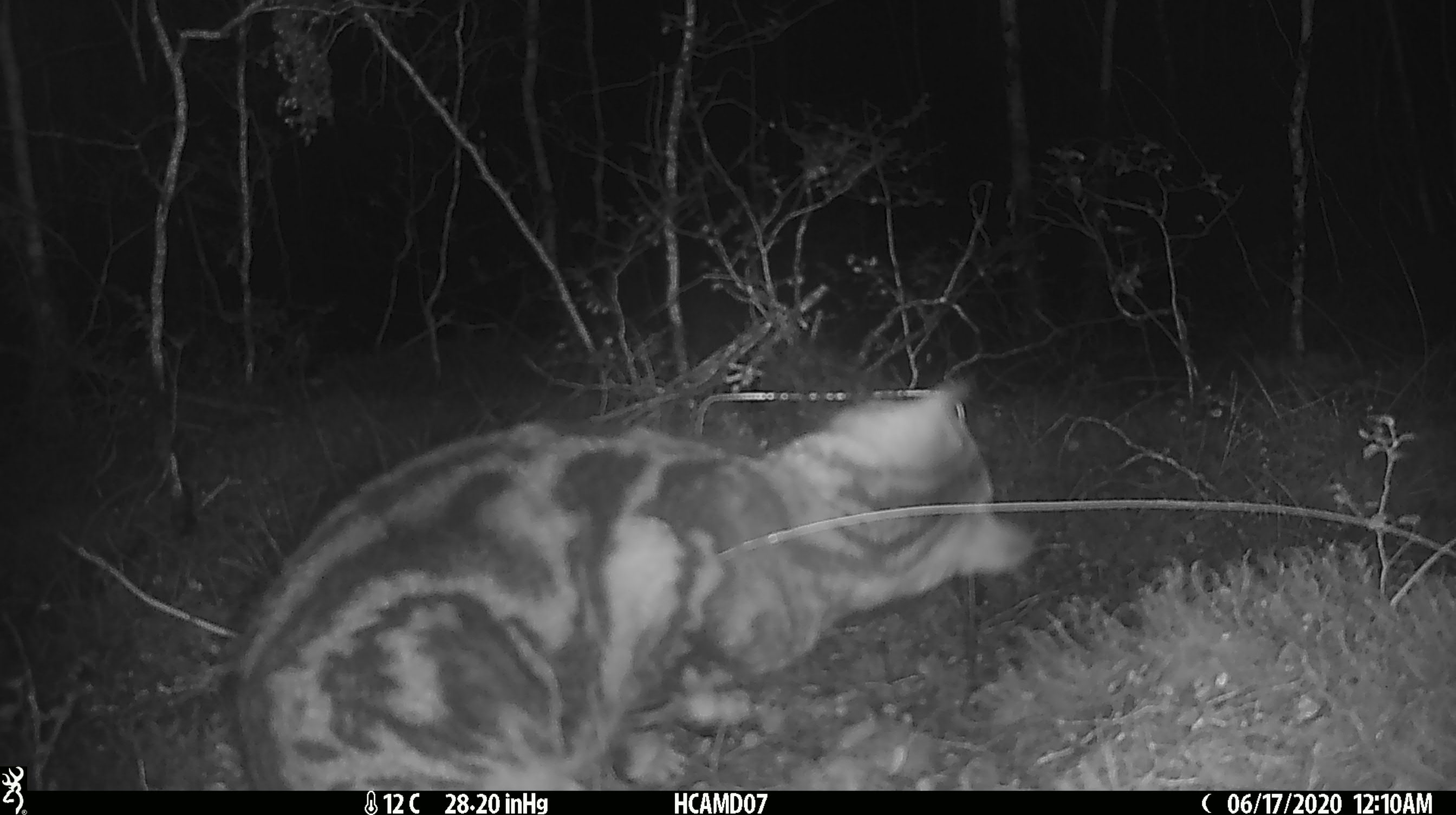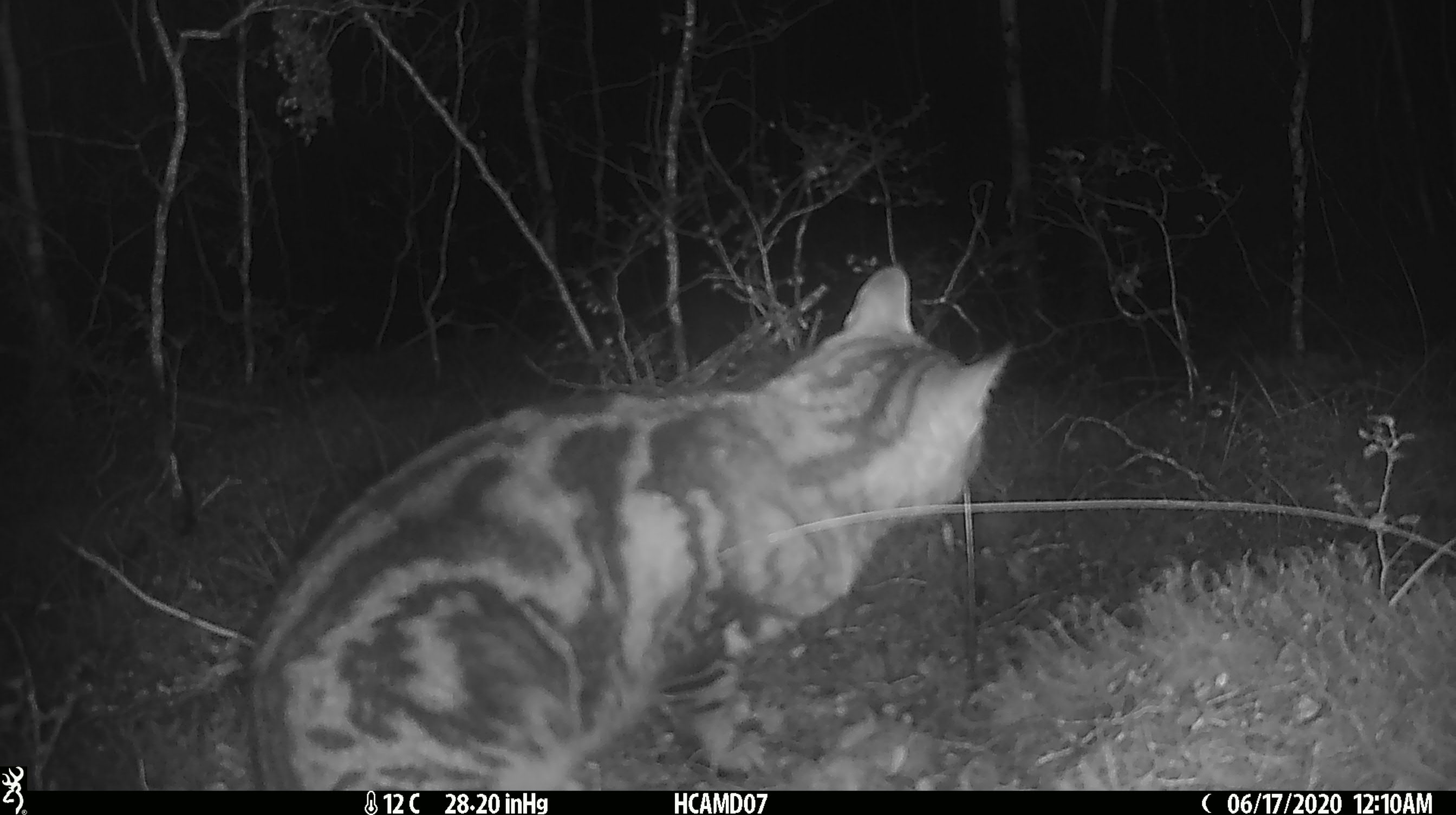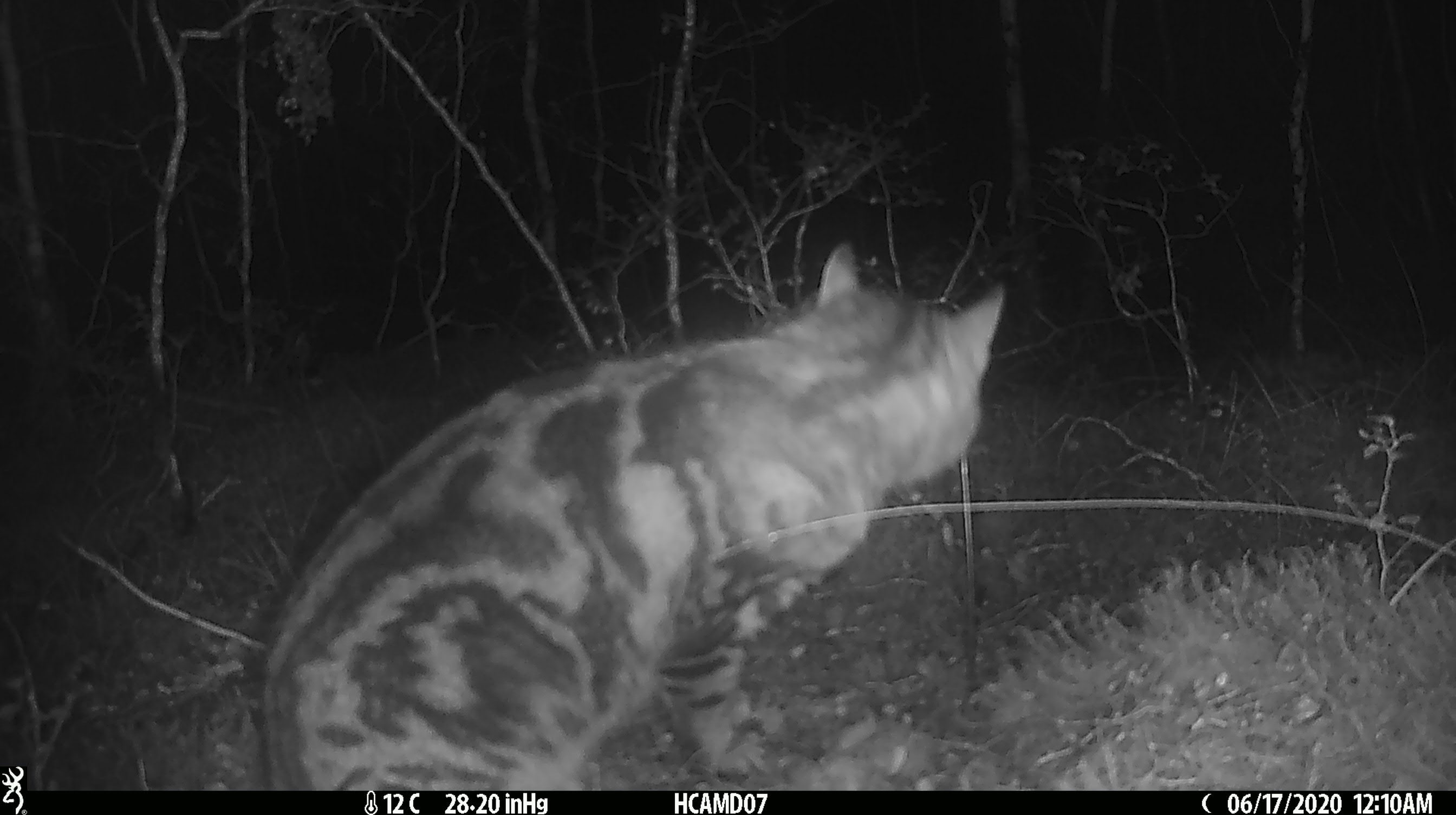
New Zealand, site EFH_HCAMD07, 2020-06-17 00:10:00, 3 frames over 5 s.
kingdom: Animalia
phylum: Chordata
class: Mammalia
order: Carnivora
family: Felidae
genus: Felis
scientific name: Felis catus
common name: domestic cat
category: cat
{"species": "cat (domestic cat) (Felis catus)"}